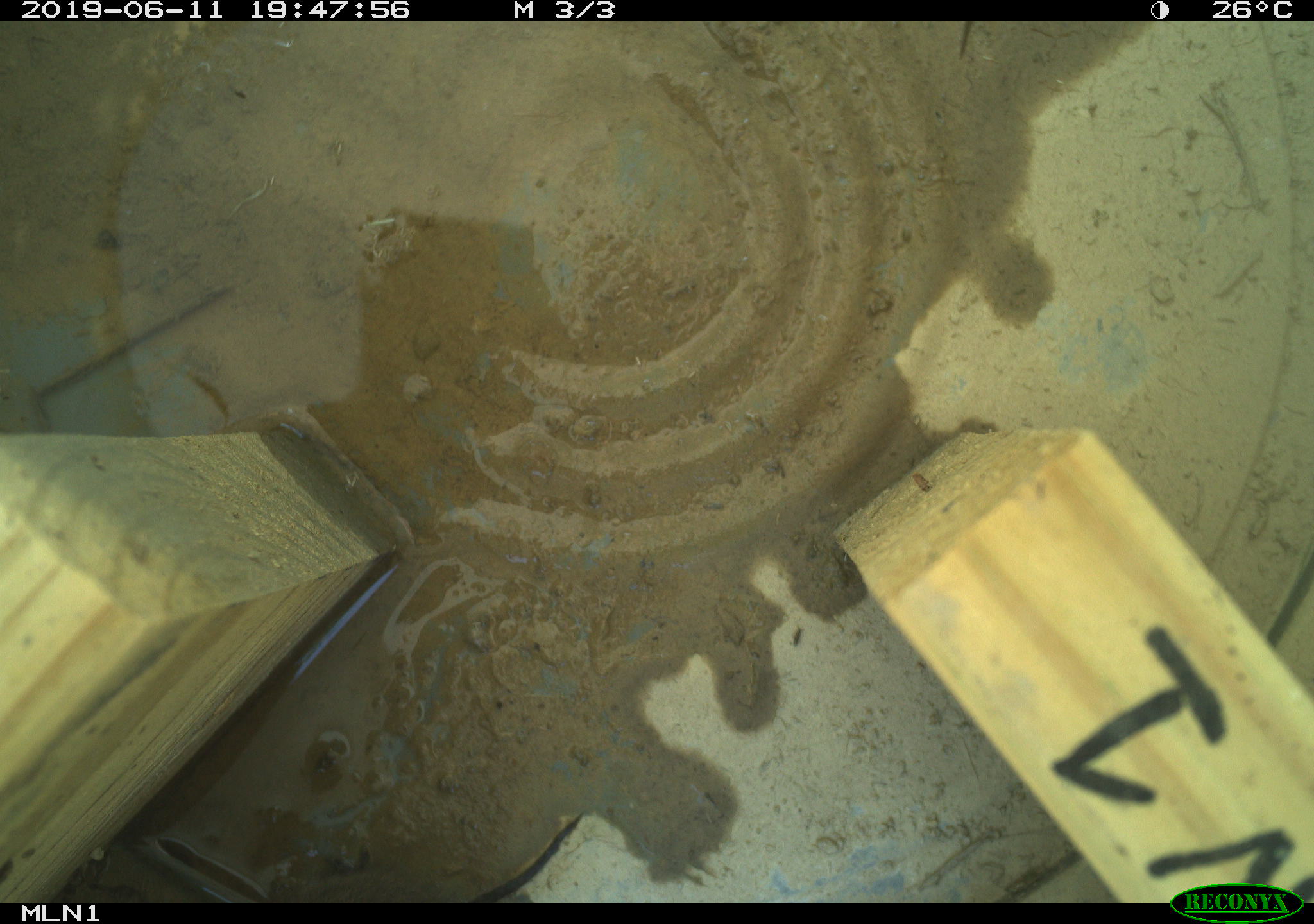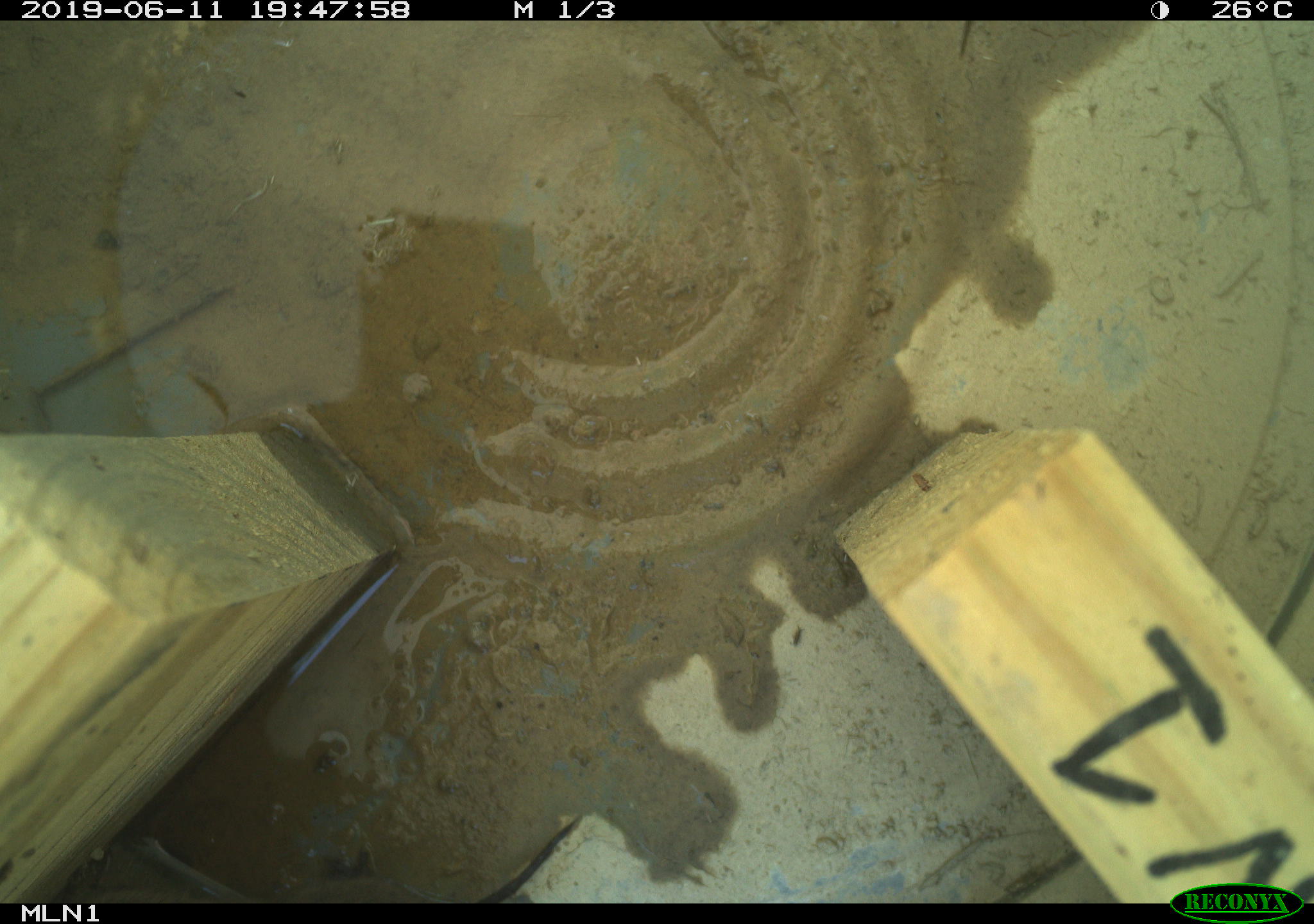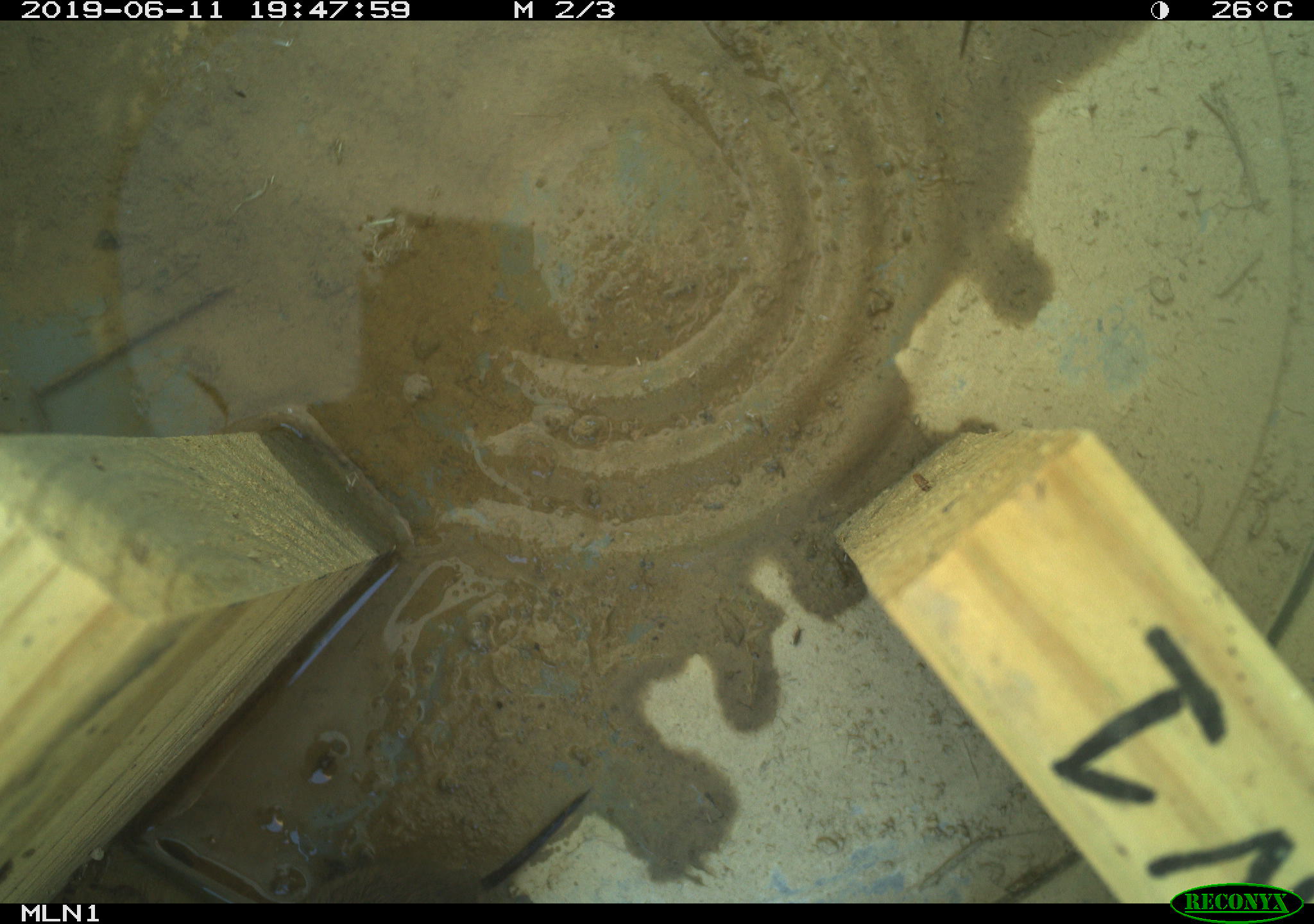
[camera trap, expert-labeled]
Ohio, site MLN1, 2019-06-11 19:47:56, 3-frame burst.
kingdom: Animalia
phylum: Chordata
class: Mammalia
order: Rodentia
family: Cricetidae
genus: Microtus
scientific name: Microtus pennsylvanicus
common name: meadow vole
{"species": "meadow vole (Microtus pennsylvanicus)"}